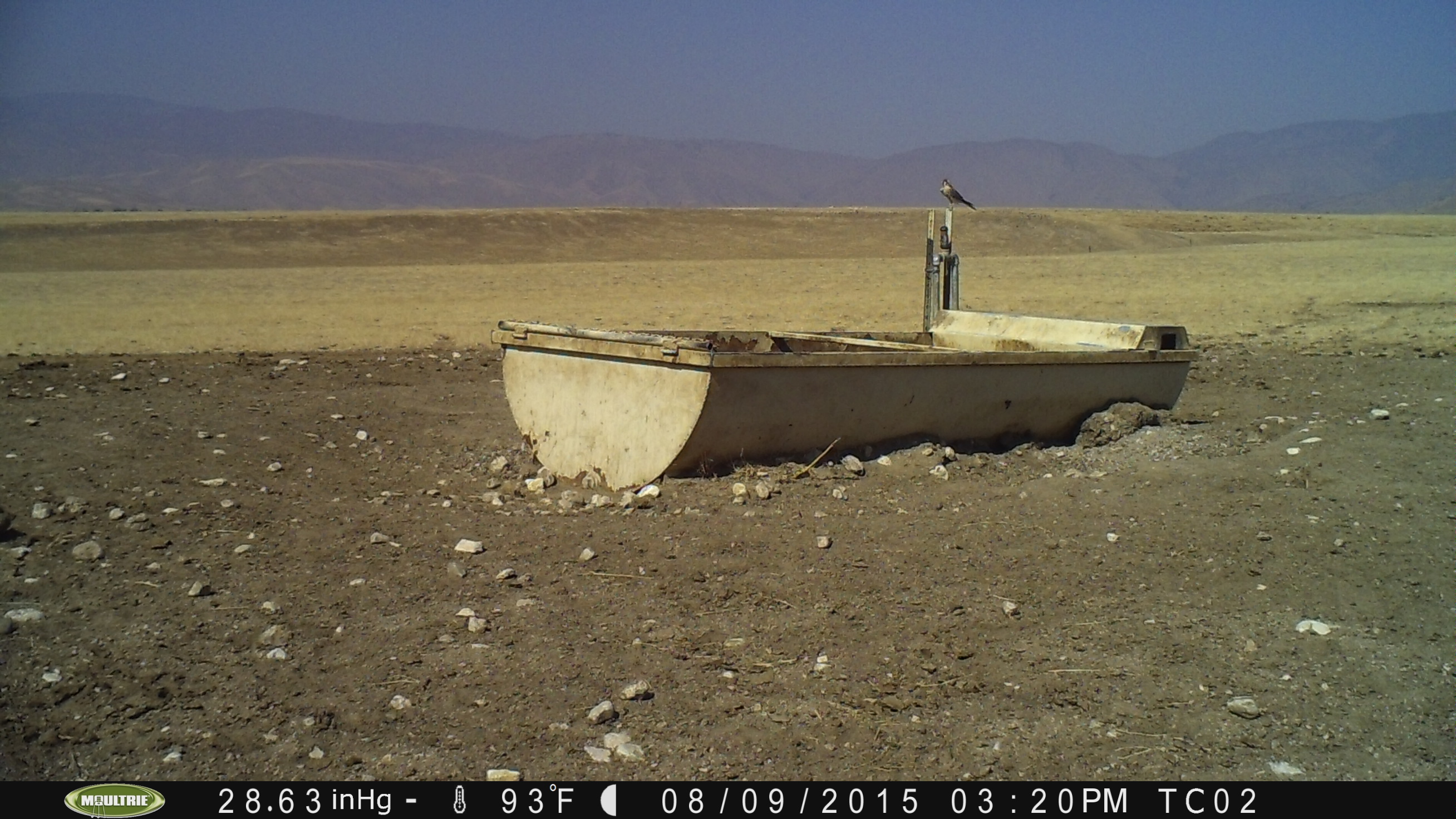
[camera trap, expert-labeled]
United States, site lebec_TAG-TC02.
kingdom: Animalia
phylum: Chordata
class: Aves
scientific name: Aves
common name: birds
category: unidentified bird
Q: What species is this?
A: Unidentified bird (birds) (Aves).